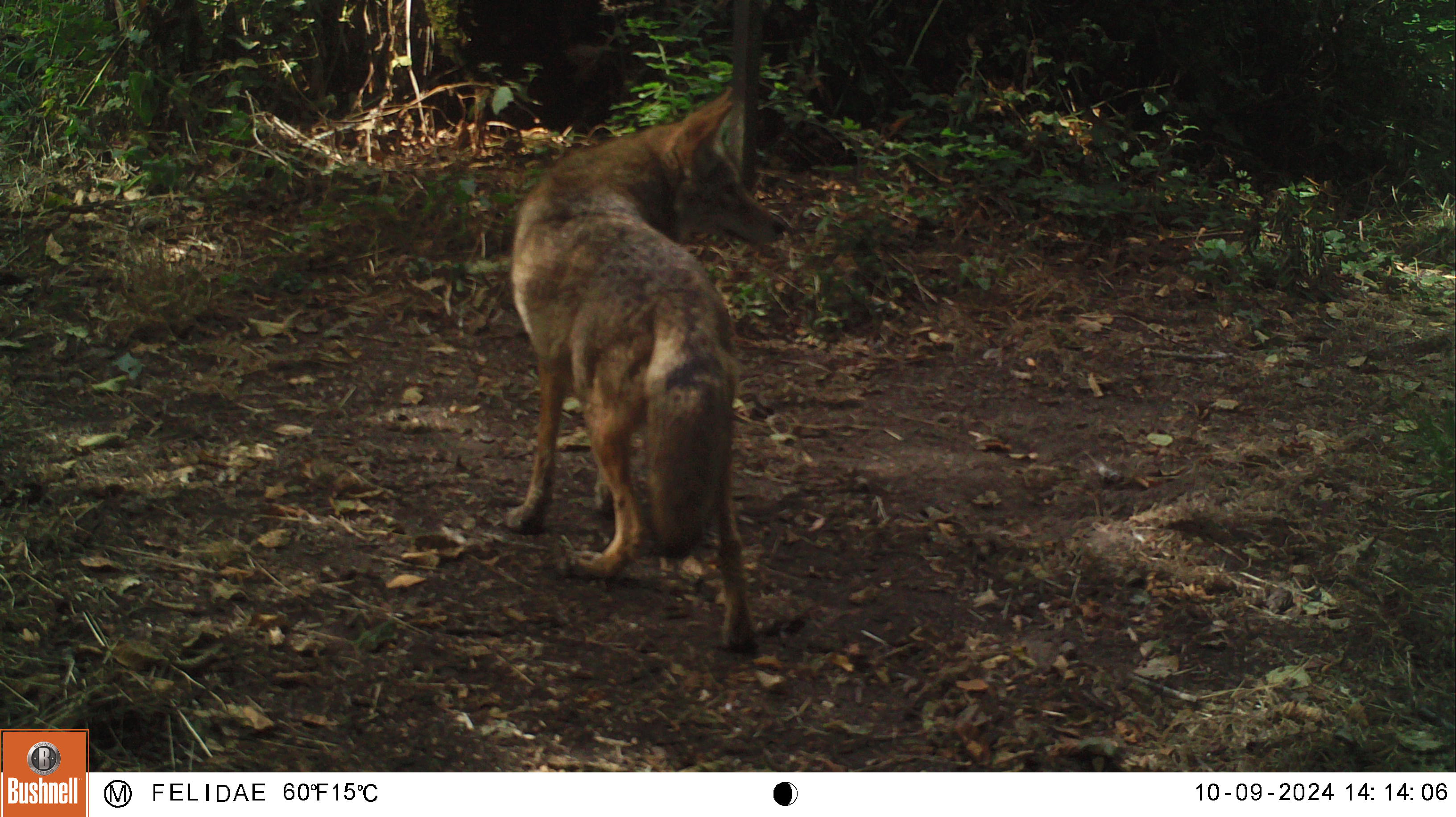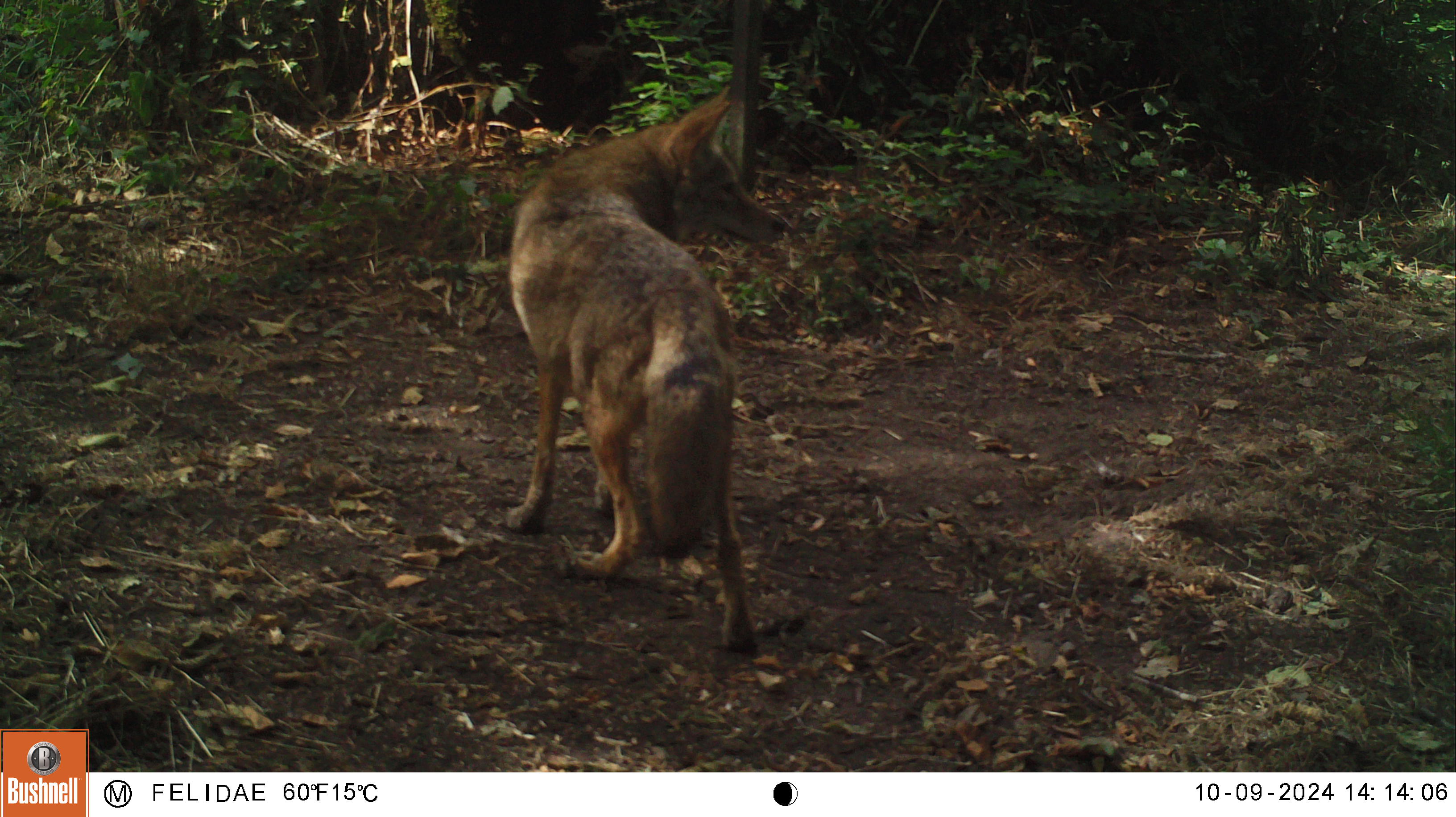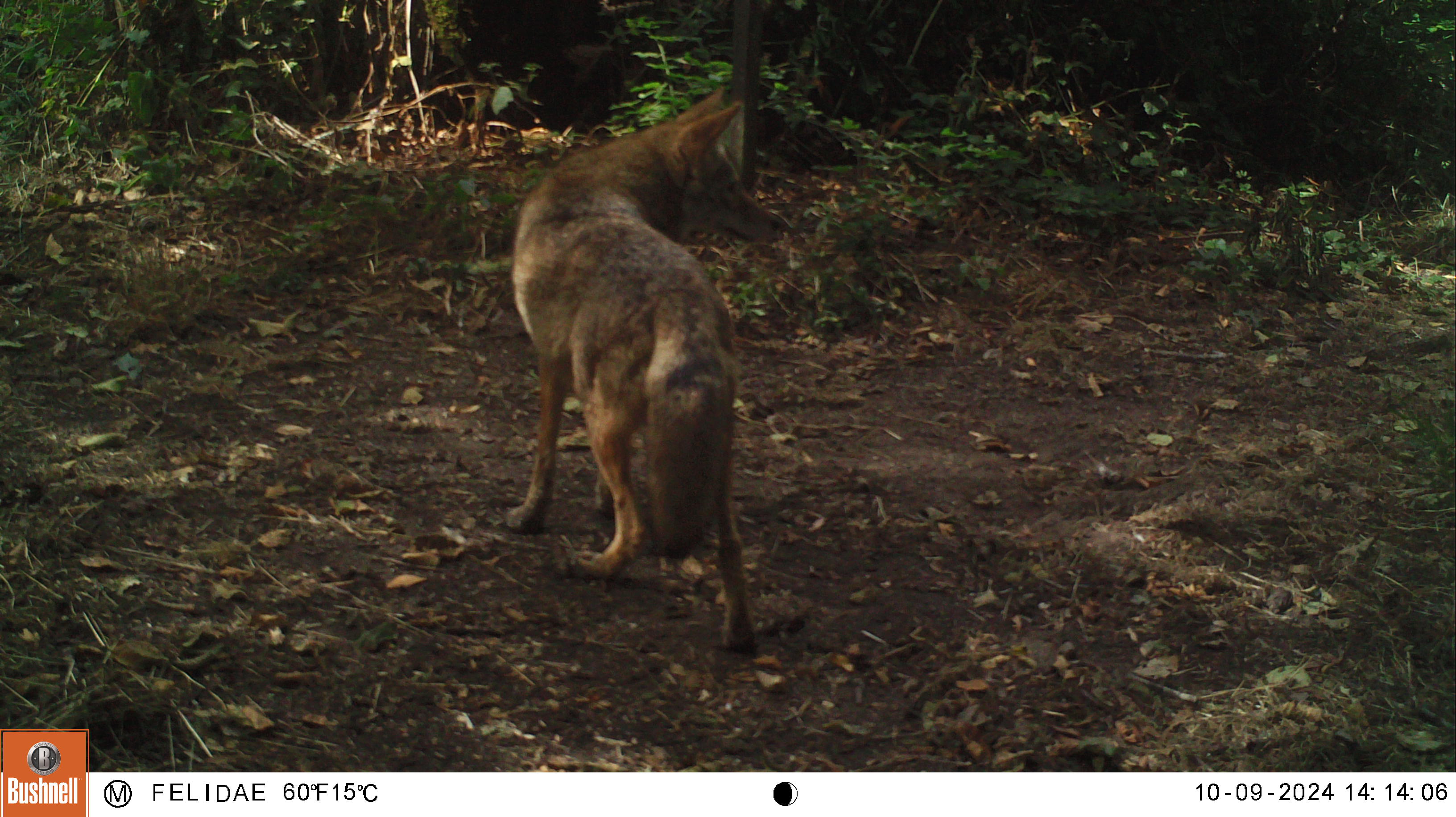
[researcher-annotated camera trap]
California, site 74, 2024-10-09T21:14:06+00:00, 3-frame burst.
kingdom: Animalia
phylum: Chordata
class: Mammalia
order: Carnivora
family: Canidae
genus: Canis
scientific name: Canis latrans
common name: coyote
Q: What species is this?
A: Coyote (Canis latrans).